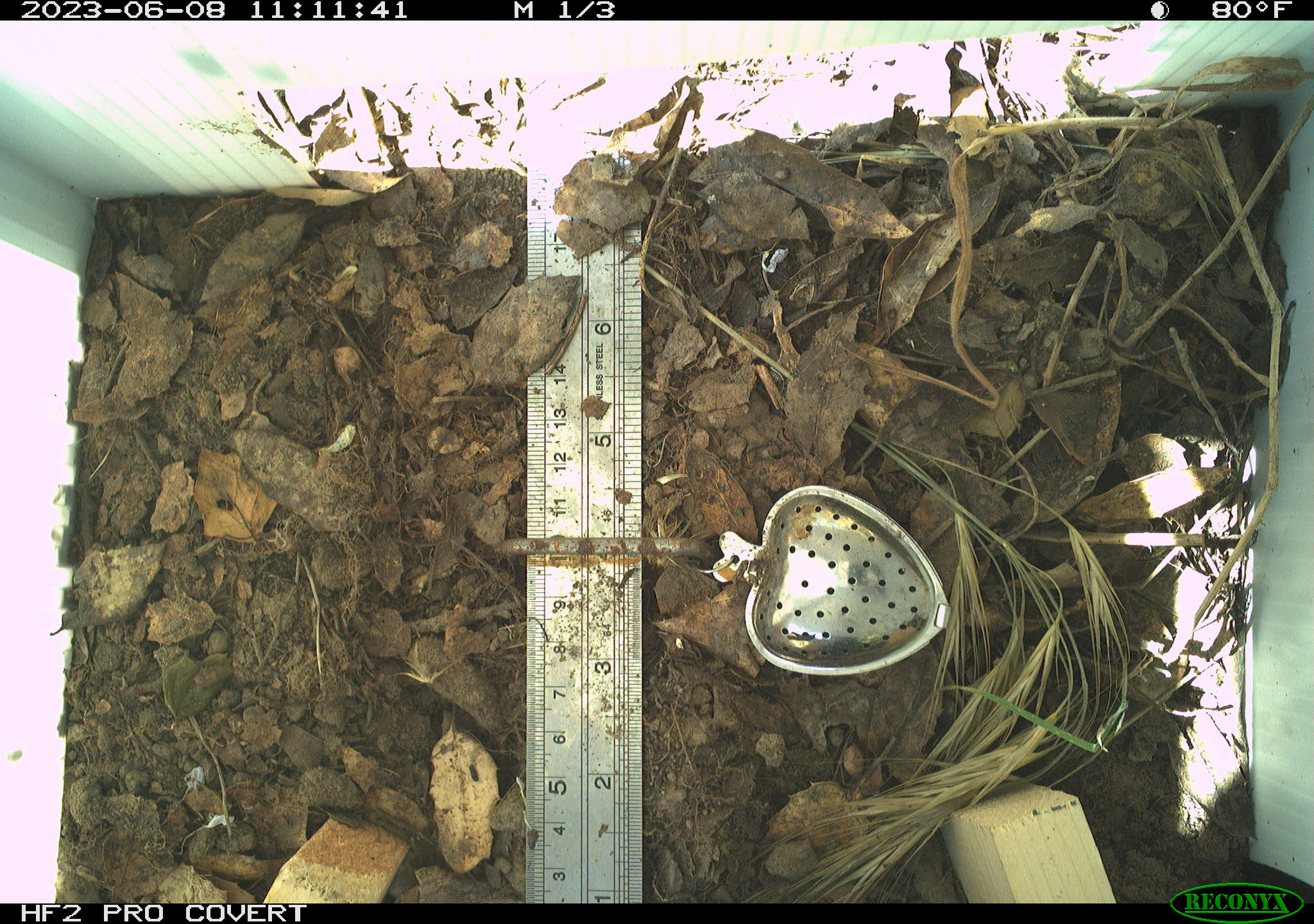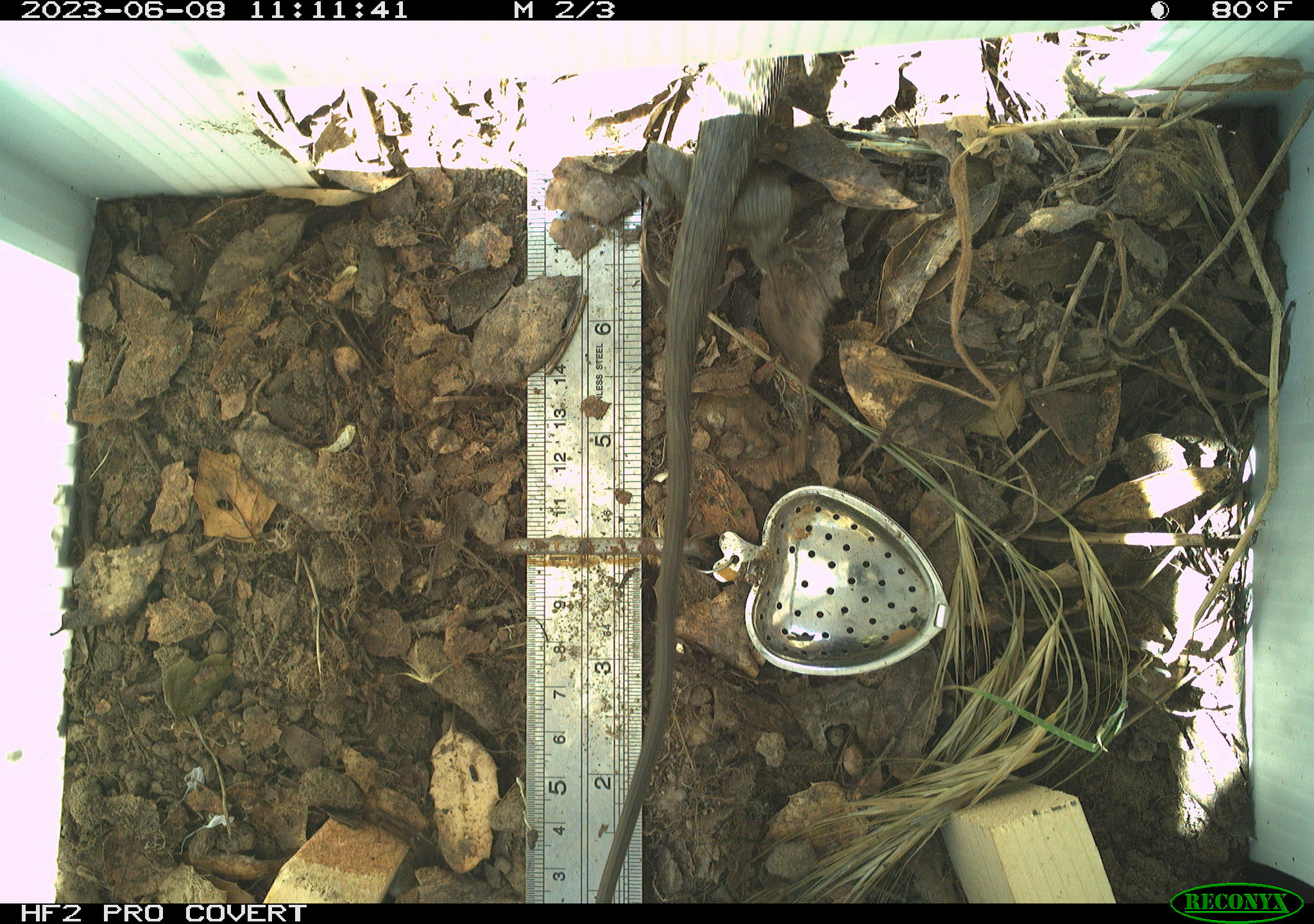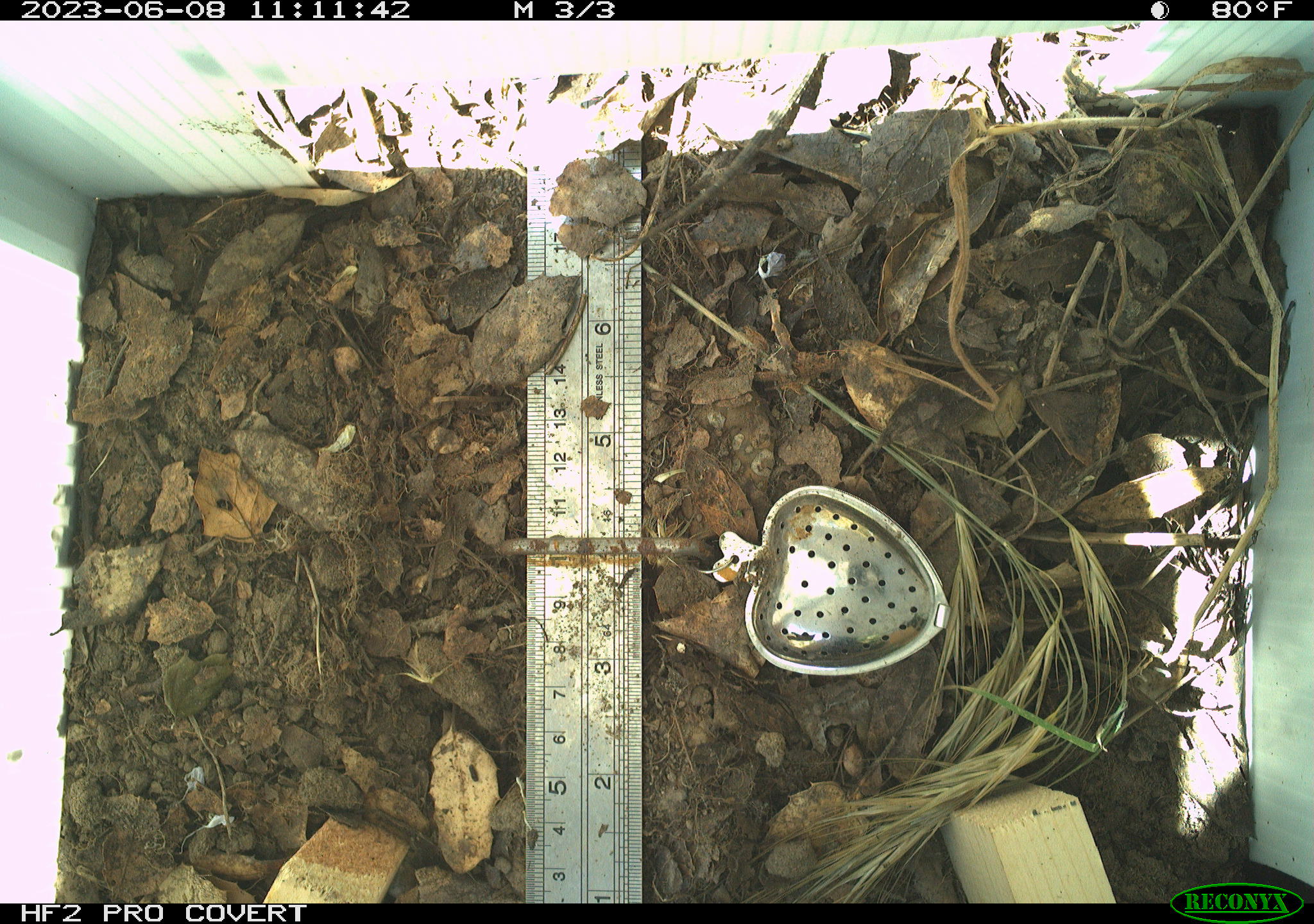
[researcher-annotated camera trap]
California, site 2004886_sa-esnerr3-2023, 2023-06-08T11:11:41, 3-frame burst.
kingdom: Animalia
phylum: Chordata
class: Reptilia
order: Squamata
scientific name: Squamata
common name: lizards and snakes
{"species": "lizards and snakes (Squamata)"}